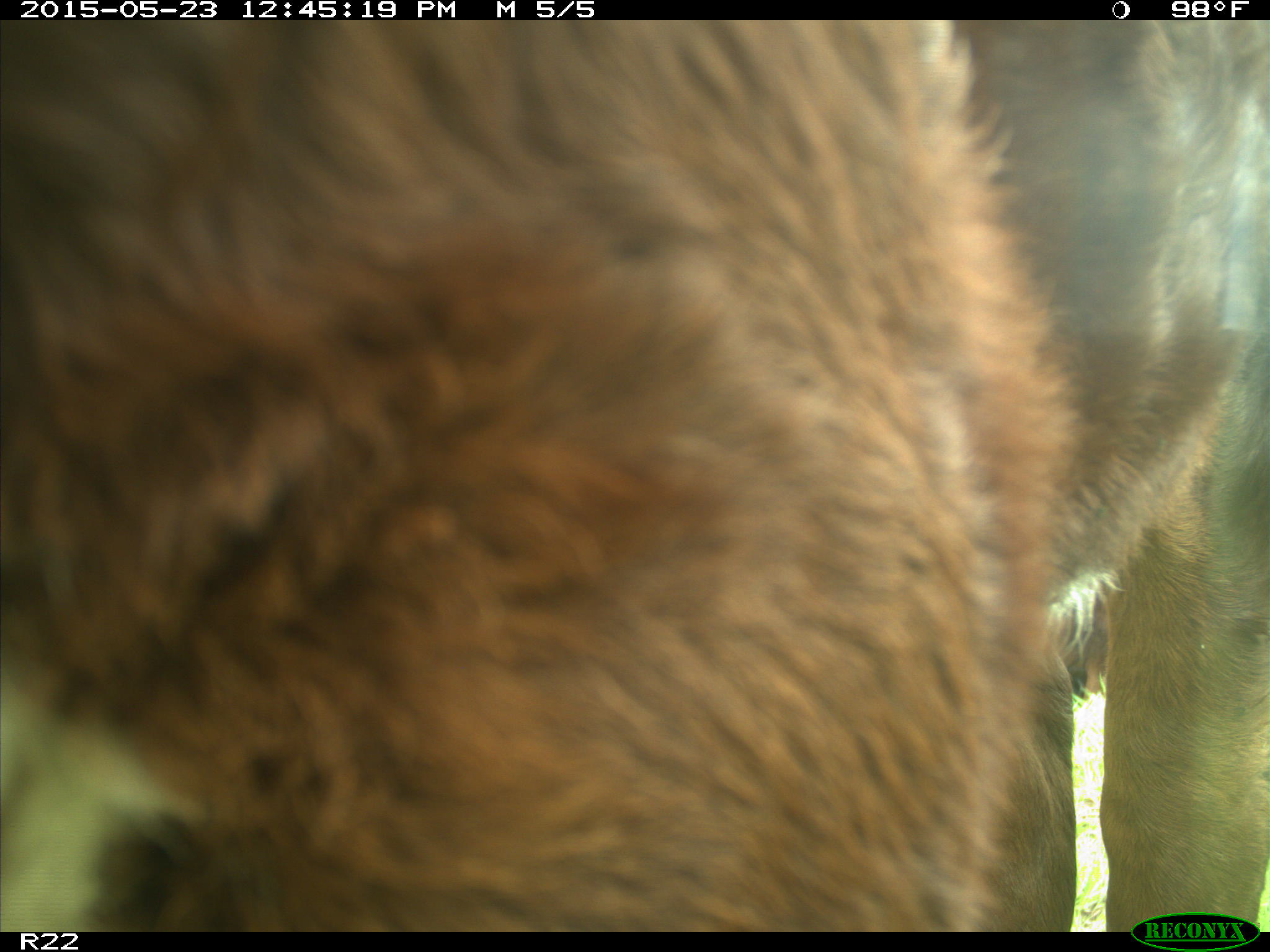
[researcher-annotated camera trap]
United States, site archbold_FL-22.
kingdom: Animalia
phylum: Chordata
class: Mammalia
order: Artiodactyla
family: Bovidae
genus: Bos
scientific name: Bos taurus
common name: domestic cow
Bos taurus (domestic cow).